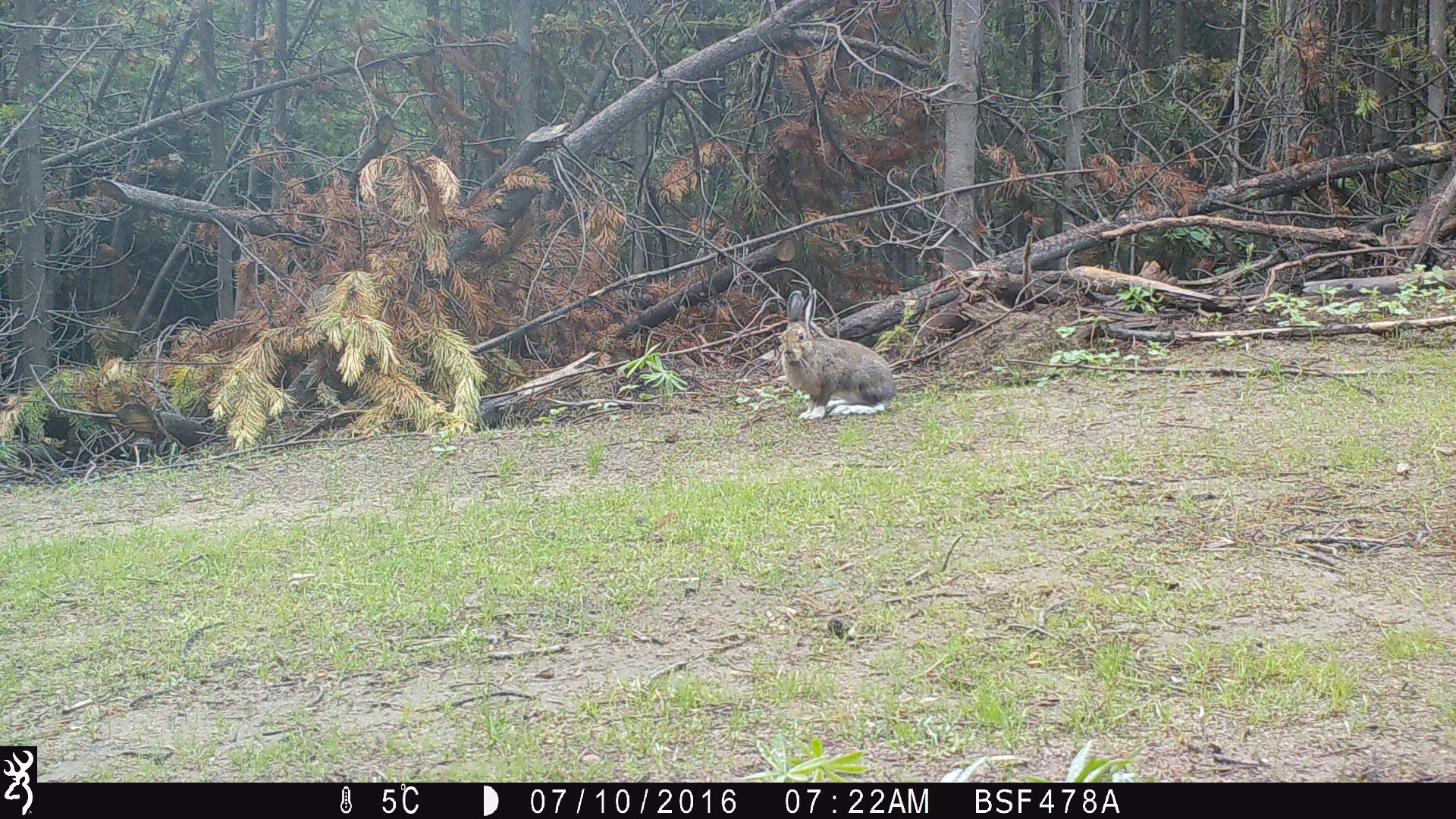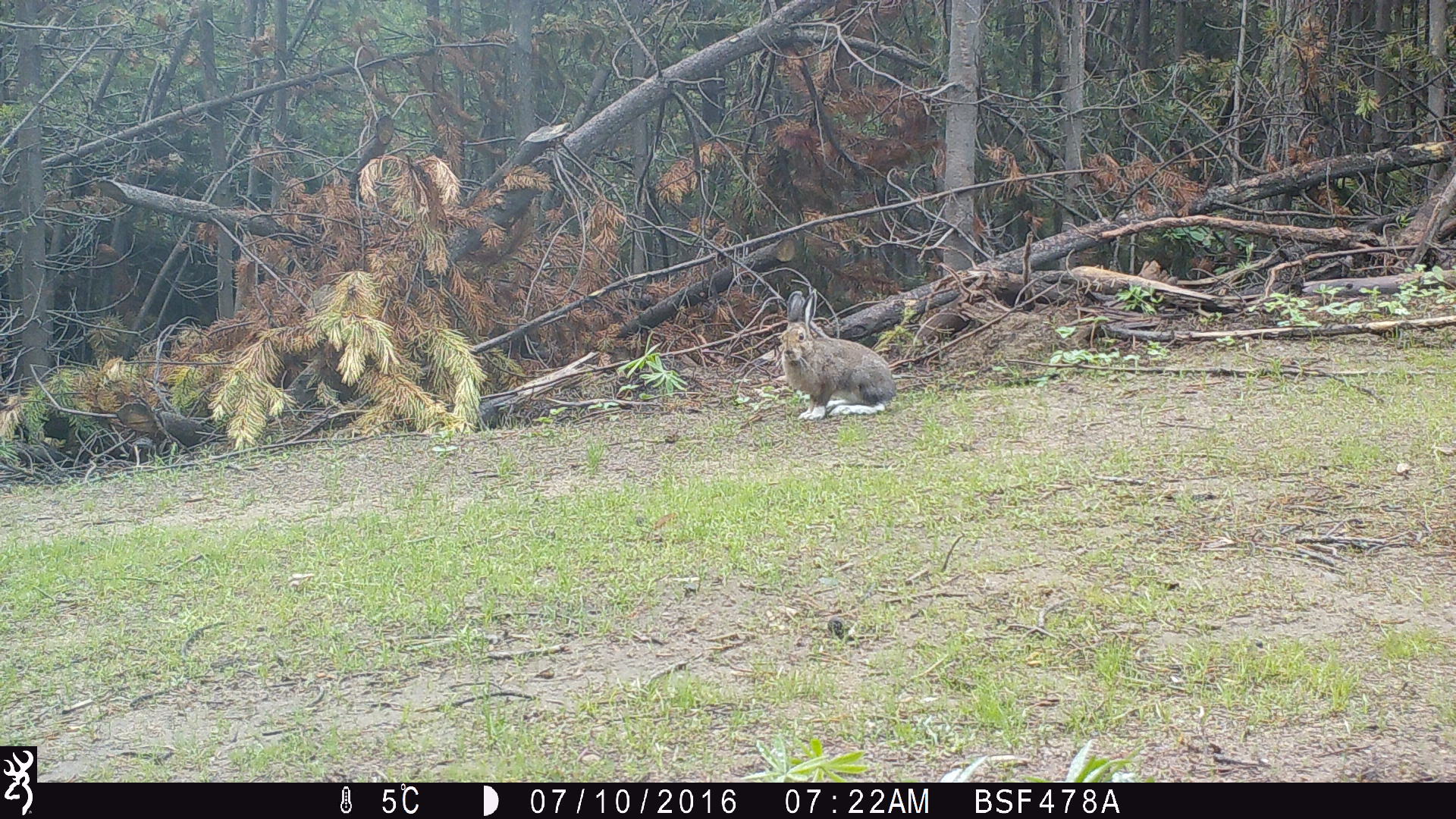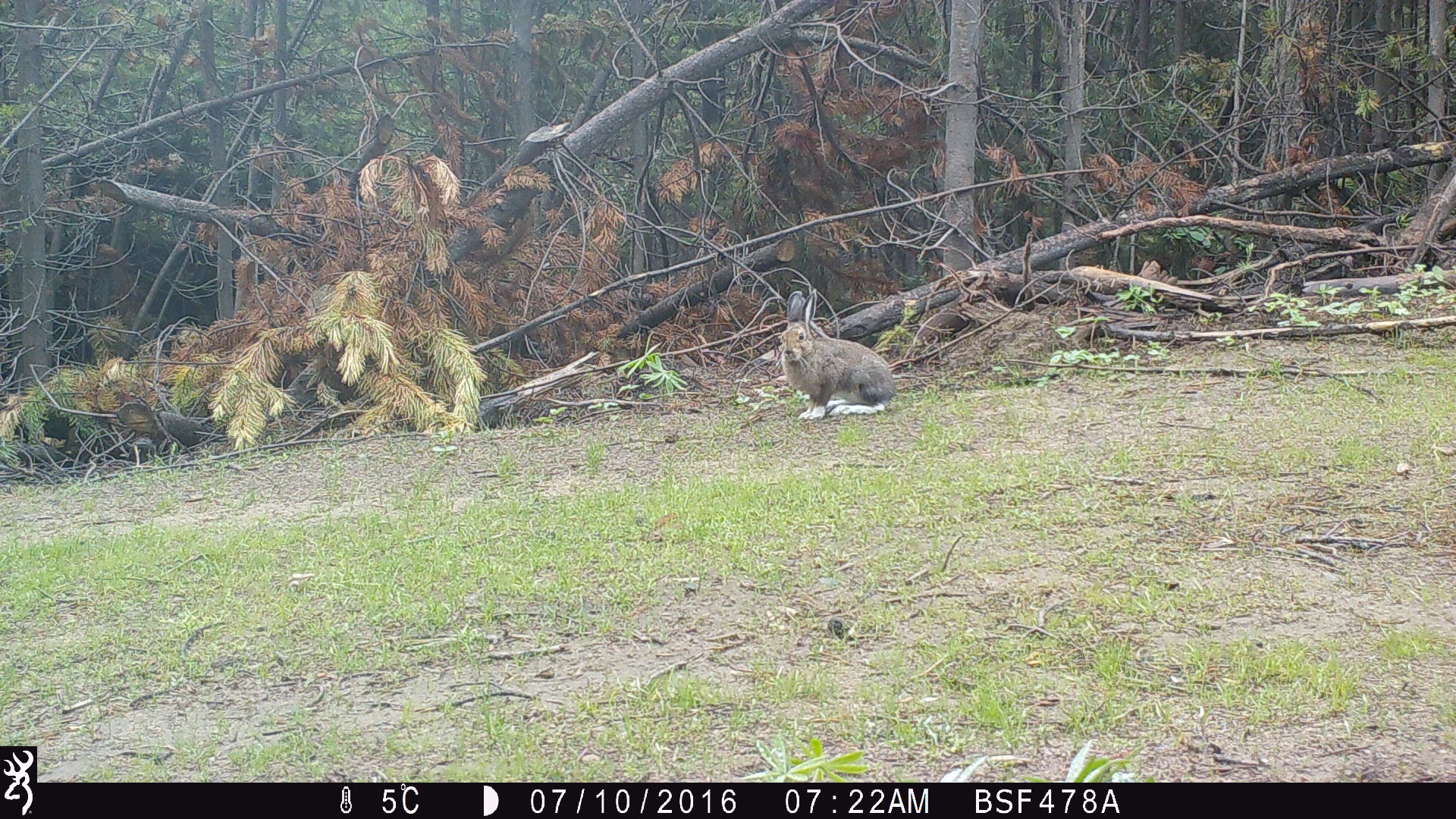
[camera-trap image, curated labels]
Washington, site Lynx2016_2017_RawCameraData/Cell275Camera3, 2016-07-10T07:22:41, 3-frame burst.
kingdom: Animalia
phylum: Chordata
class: Mammalia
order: Lagomorpha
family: Leporidae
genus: Lepus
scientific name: Lepus americanus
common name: snowshoe hare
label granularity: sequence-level